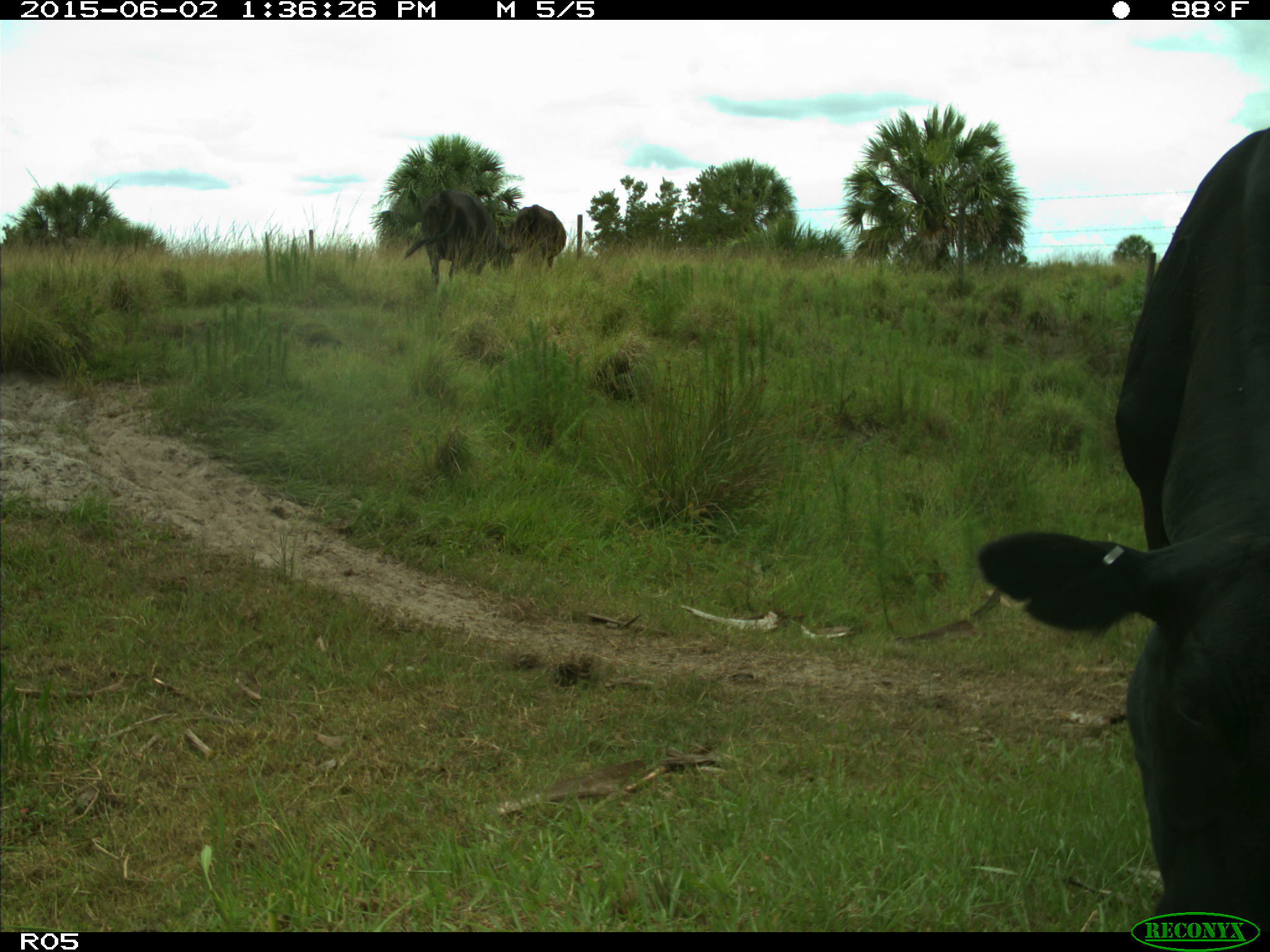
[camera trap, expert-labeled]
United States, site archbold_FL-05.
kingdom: Animalia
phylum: Chordata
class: Mammalia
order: Artiodactyla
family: Bovidae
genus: Bos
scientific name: Bos taurus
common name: domestic cow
Bos taurus (domestic cow).